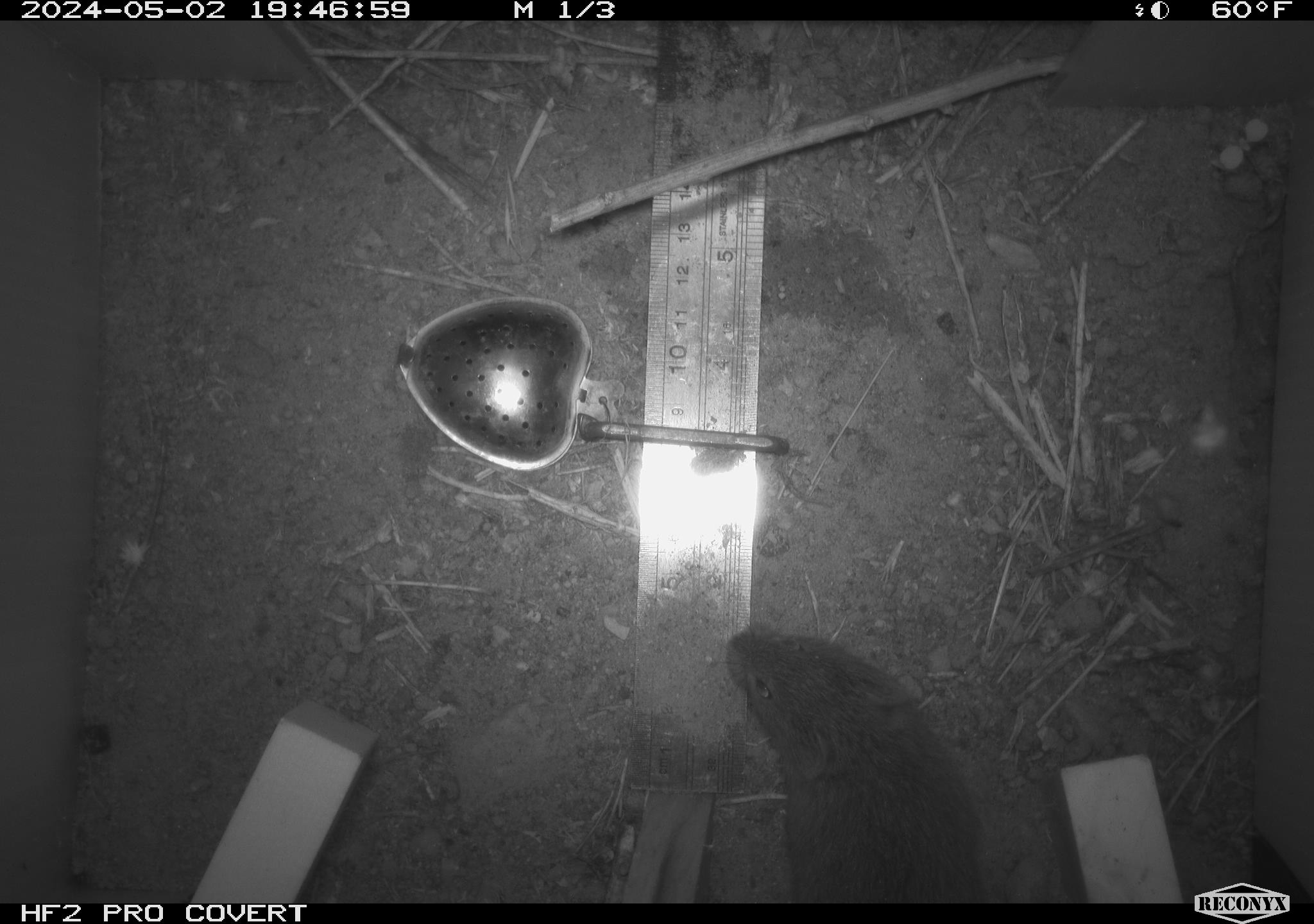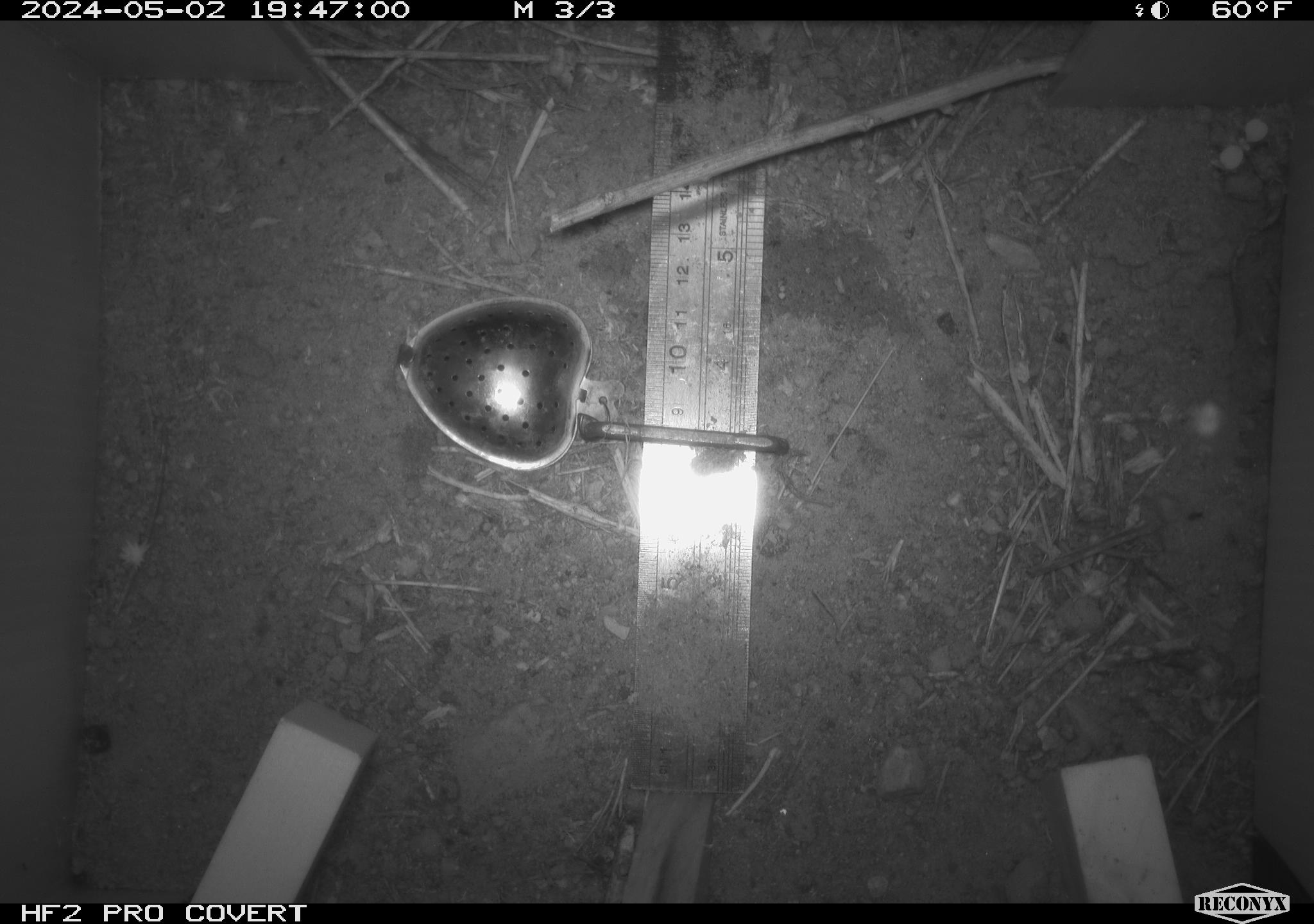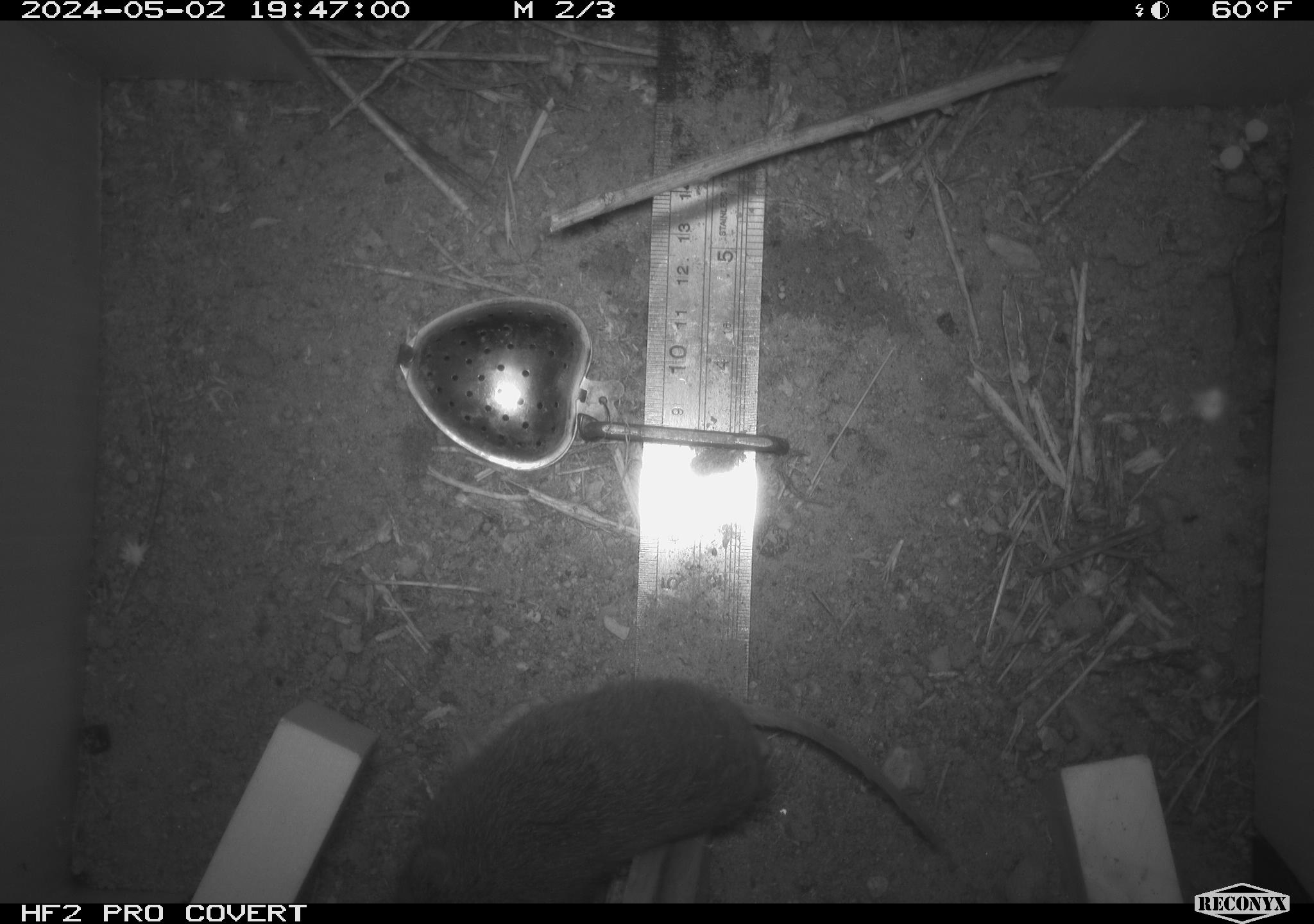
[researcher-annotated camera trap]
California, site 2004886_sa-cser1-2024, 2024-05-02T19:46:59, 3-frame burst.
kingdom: Animalia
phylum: Chordata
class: Mammalia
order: Rodentia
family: Cricetidae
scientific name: Cricetidae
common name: hamsters, voles, lemmings, and allies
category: cricetidae family